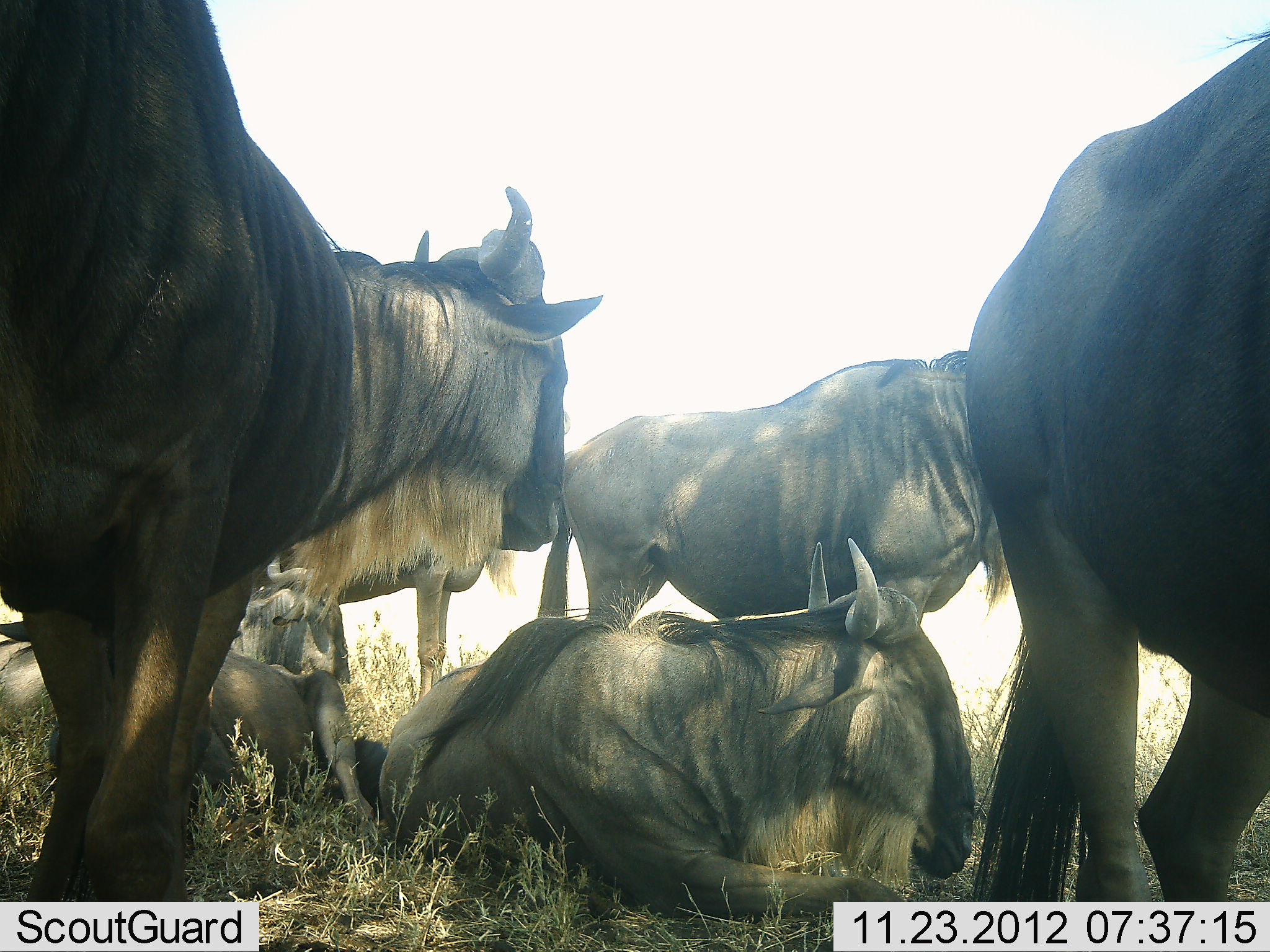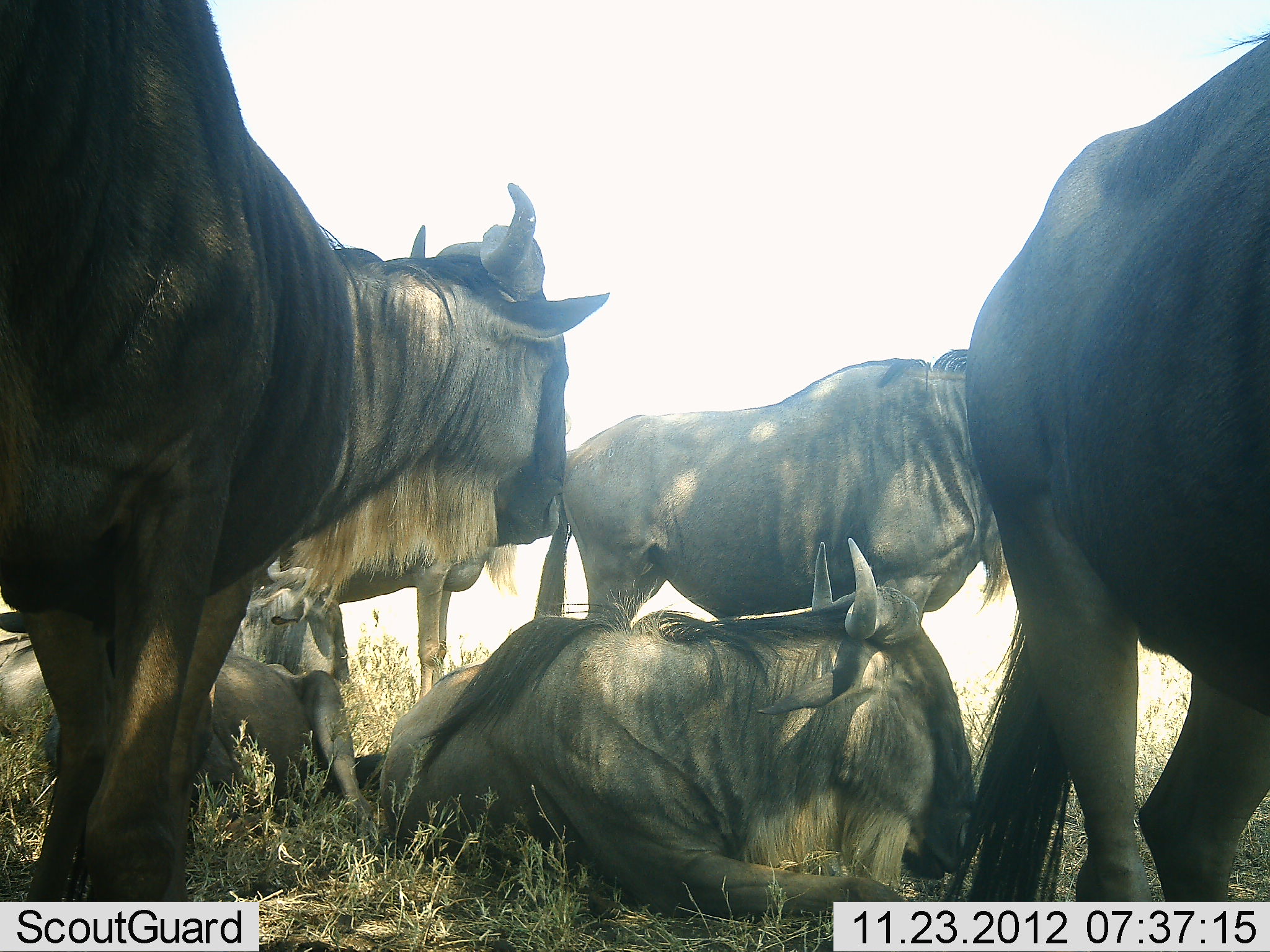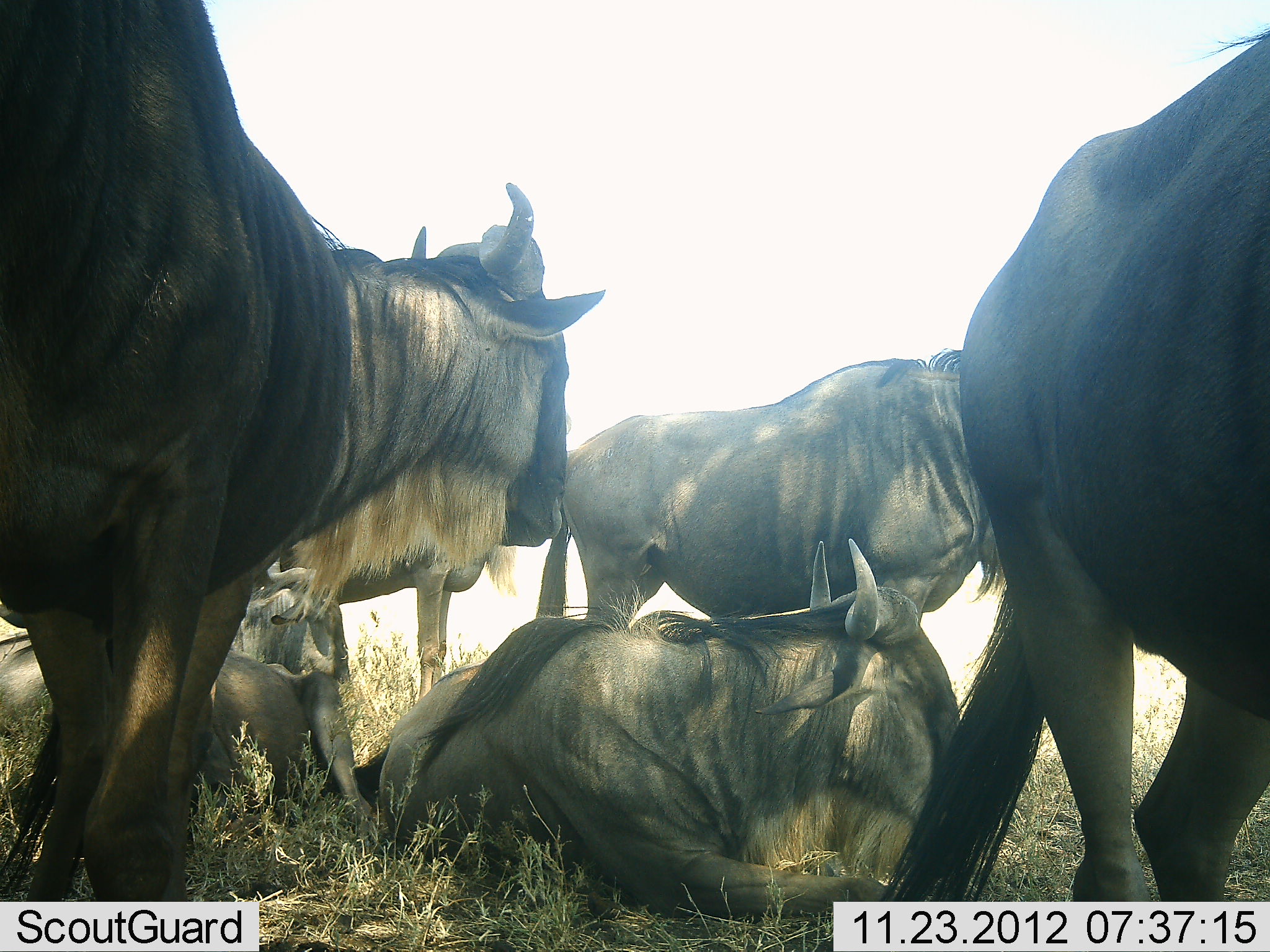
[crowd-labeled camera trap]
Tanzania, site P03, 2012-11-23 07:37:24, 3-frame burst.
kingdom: Animalia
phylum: Chordata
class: Mammalia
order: Artiodactyla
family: Bovidae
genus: Connochaetes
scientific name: Connochaetes taurinus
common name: blue wildebeest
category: wildebeest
Wildebeest (blue wildebeest) (Connochaetes taurinus), count 6. Behavior (volunteer vote fractions): standing 80%, resting 100%, moving 0%, interacting 0%. Young present (vote fraction): 0%. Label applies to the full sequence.